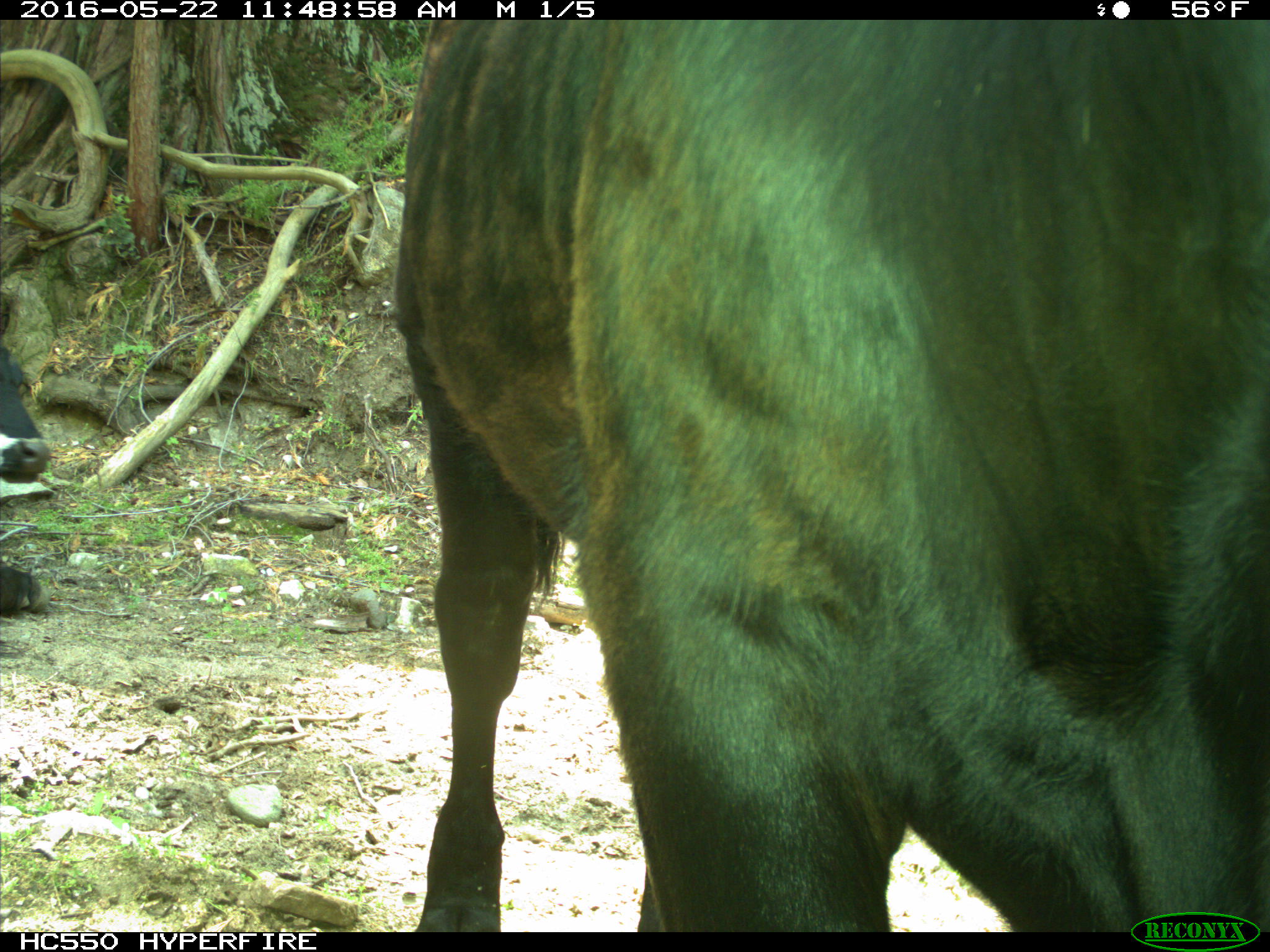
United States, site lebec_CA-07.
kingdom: Animalia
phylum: Chordata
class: Mammalia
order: Artiodactyla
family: Bovidae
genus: Bos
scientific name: Bos taurus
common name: domestic cow